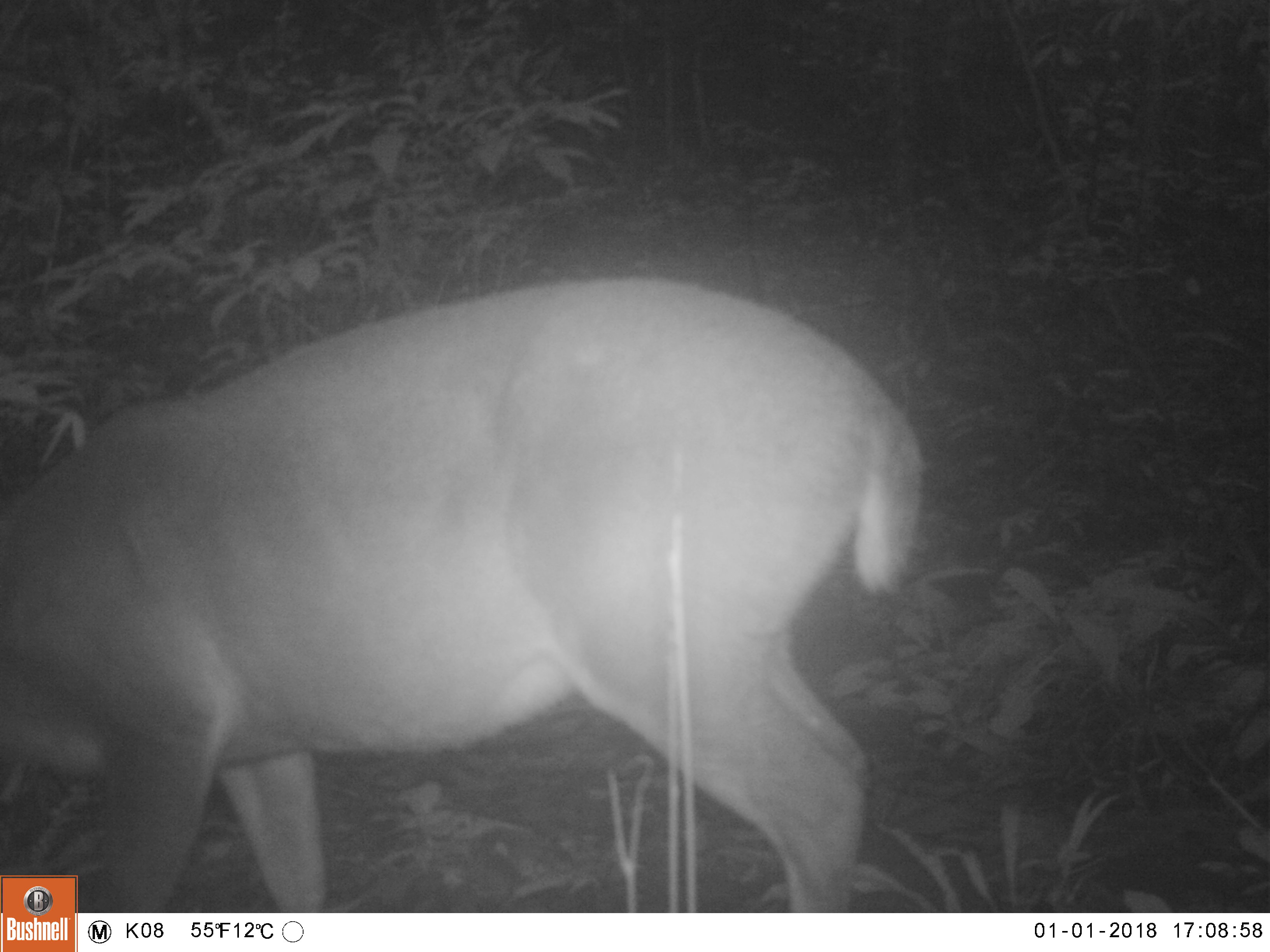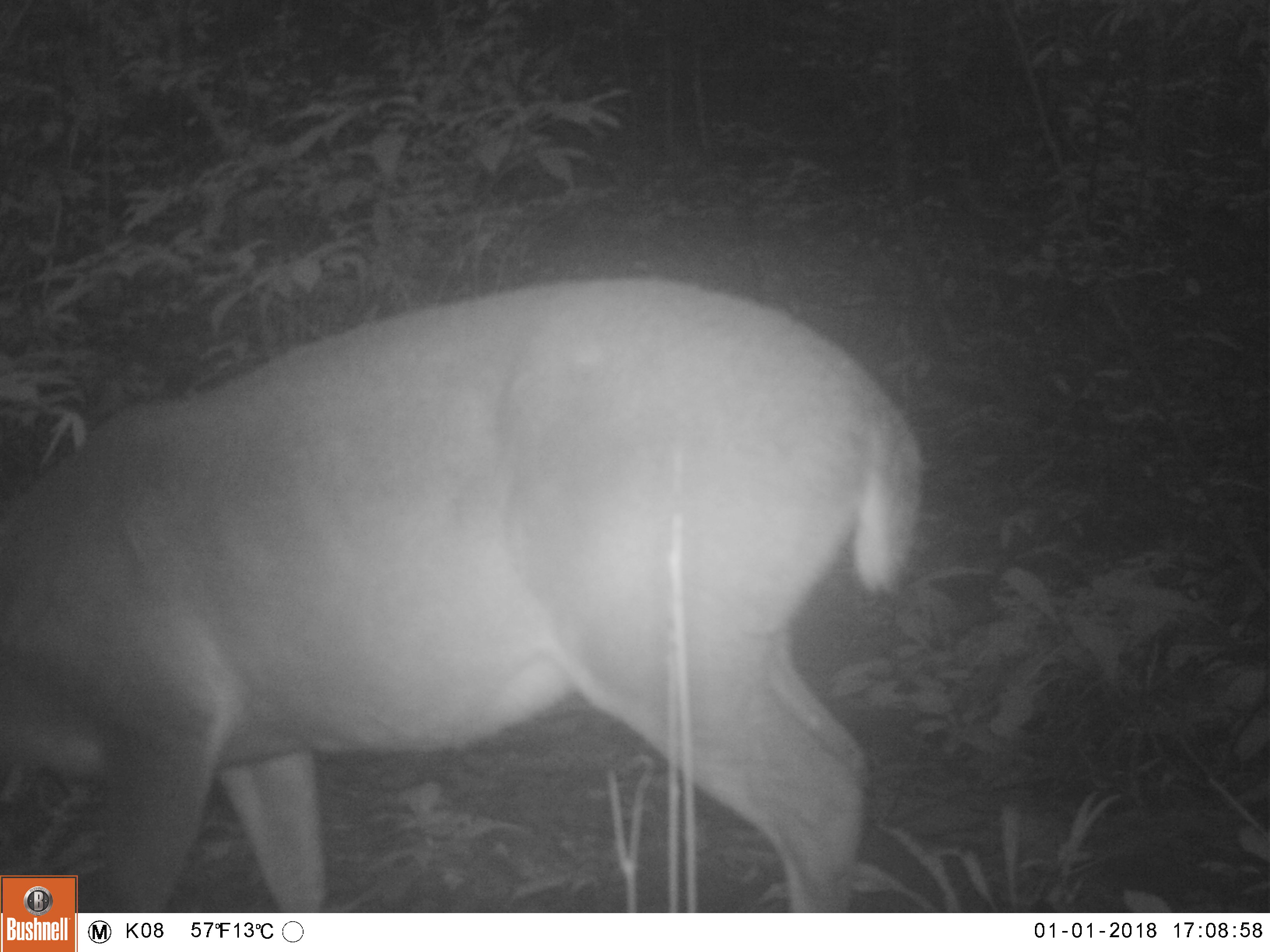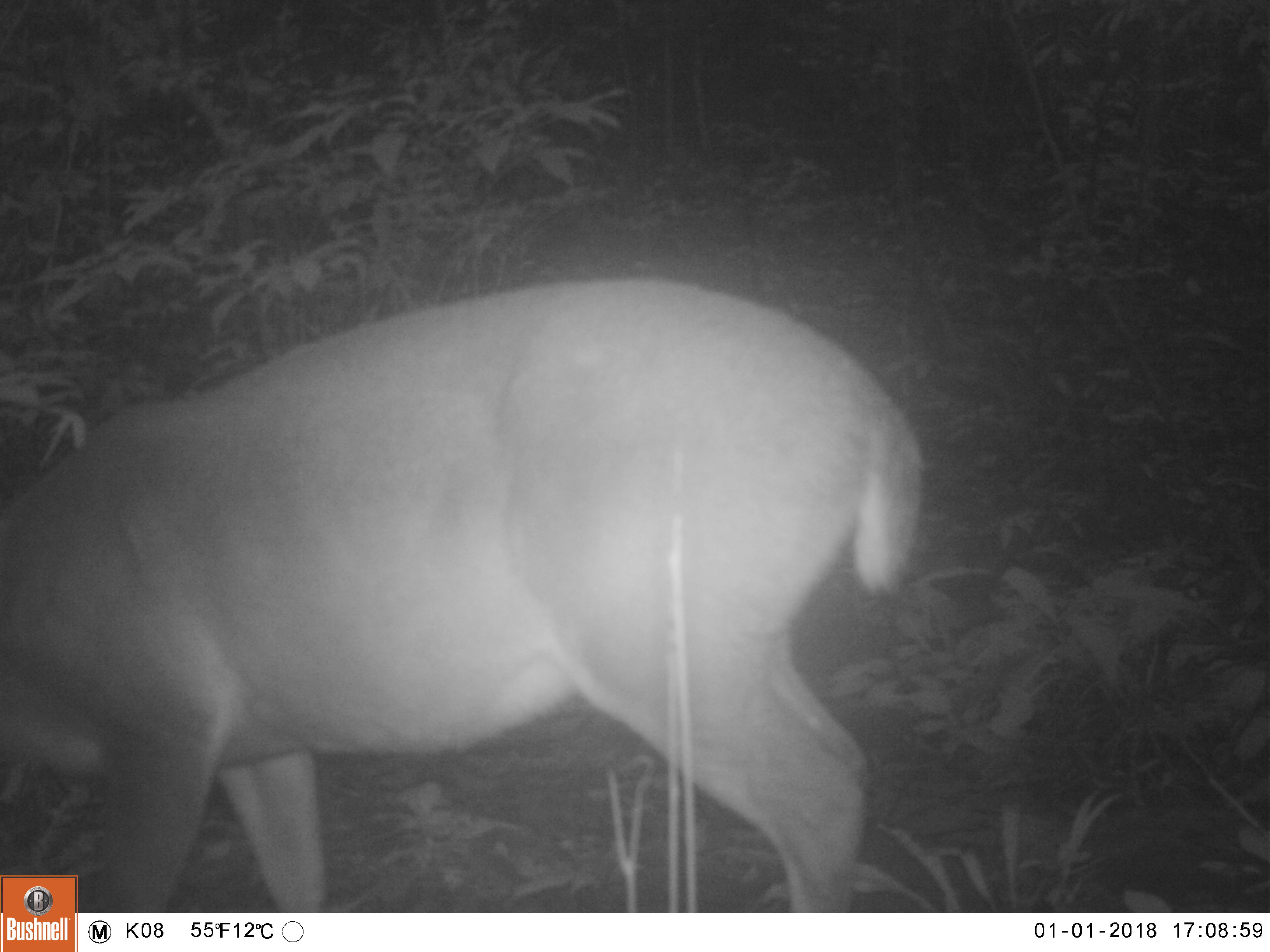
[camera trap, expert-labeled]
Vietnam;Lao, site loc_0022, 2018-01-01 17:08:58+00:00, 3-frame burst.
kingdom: Animalia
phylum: Chordata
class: Mammalia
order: Artiodactyla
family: Cervidae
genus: Muntiacus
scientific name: Muntiacus vuquangensis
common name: large-antlered muntjac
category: large antlered muntjac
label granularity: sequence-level